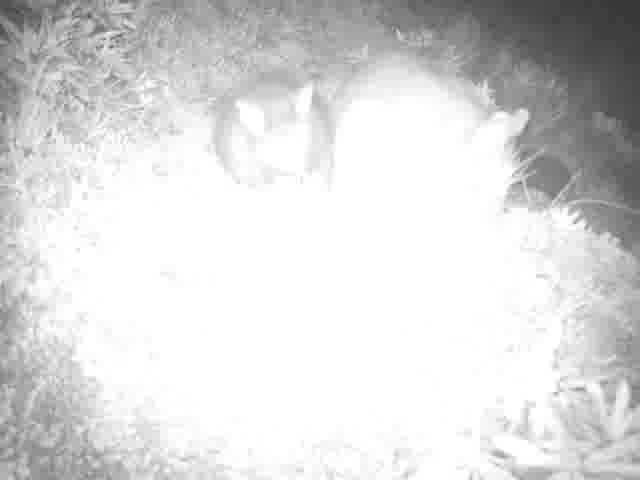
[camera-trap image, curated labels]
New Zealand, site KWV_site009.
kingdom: Animalia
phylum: Chordata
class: Mammalia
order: Diprotodontia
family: Phalangeridae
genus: Trichosurus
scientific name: Trichosurus vulpecula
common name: common brushtail possum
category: possum